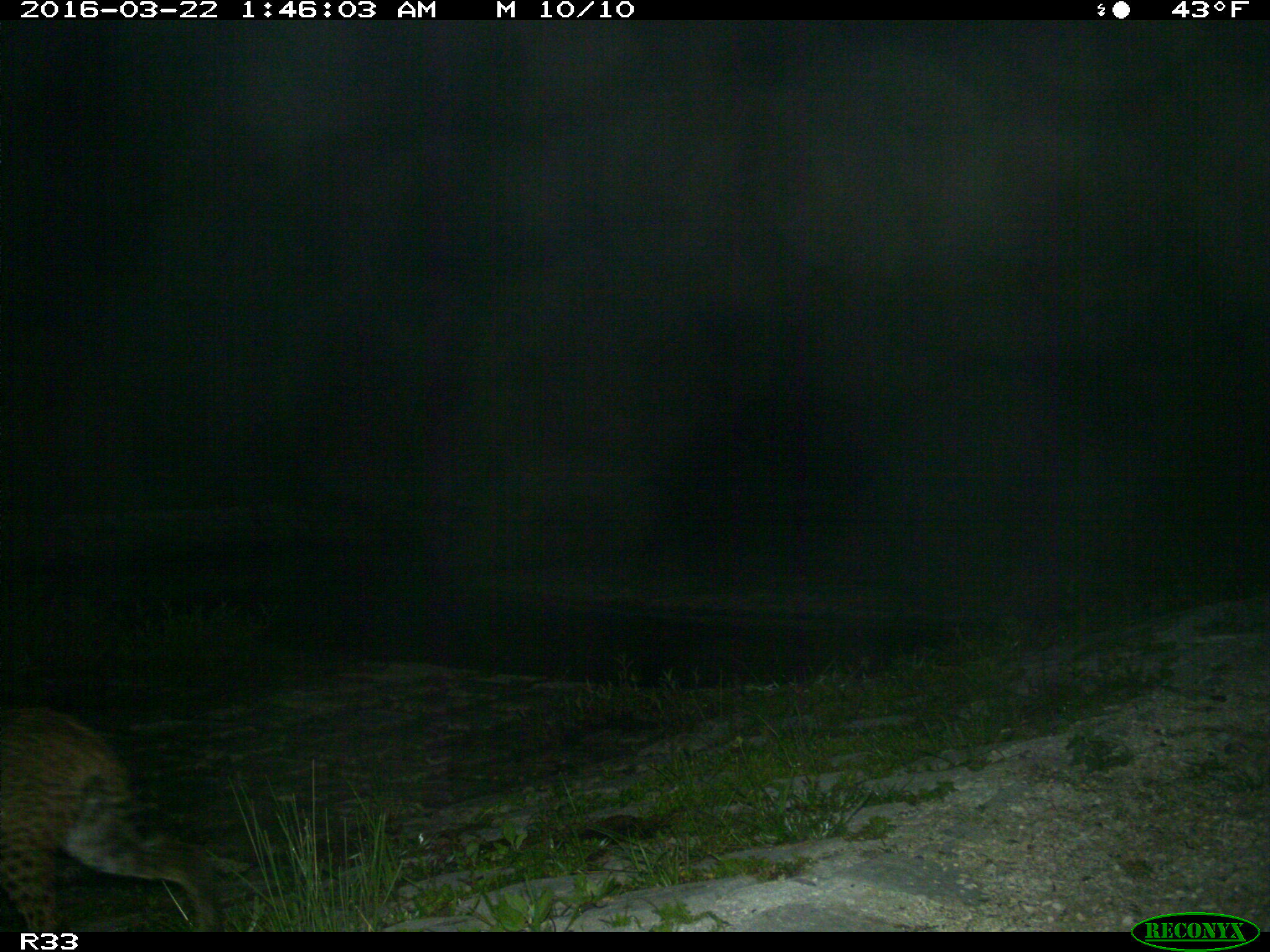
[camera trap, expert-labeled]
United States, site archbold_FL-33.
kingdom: Animalia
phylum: Chordata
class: Mammalia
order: Carnivora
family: Felidae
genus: Lynx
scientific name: Lynx rufus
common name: bobcat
Lynx rufus (bobcat).